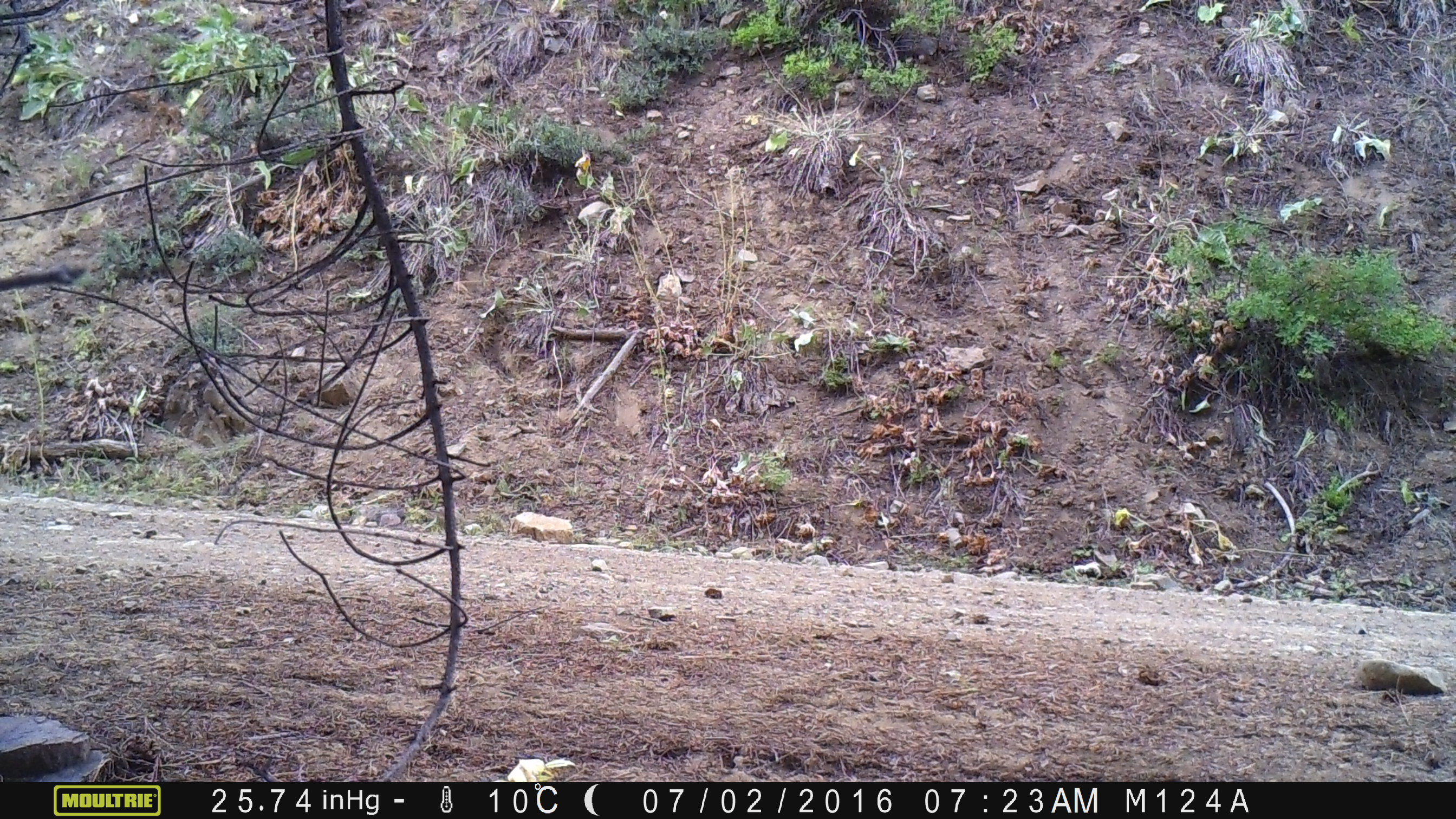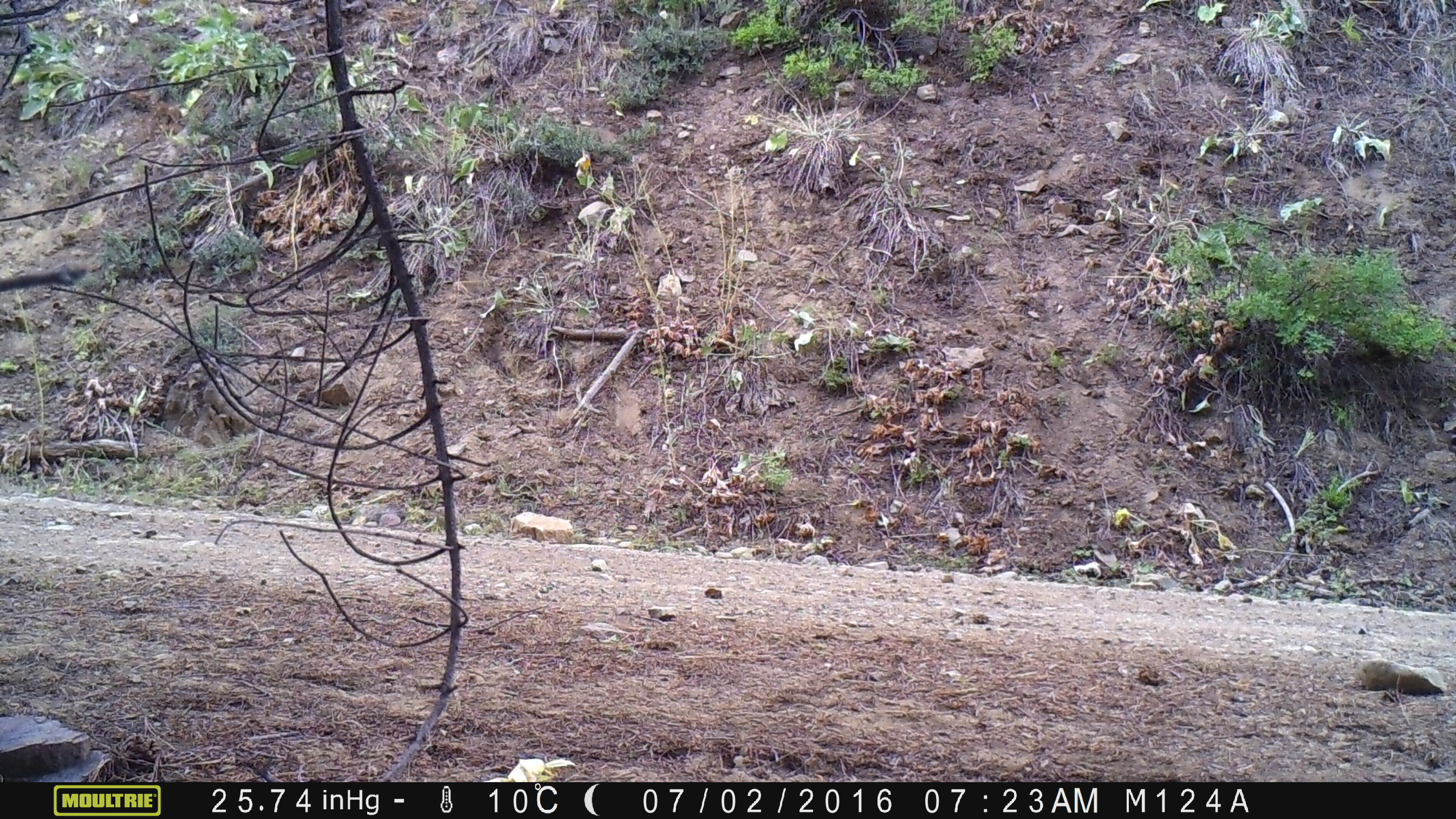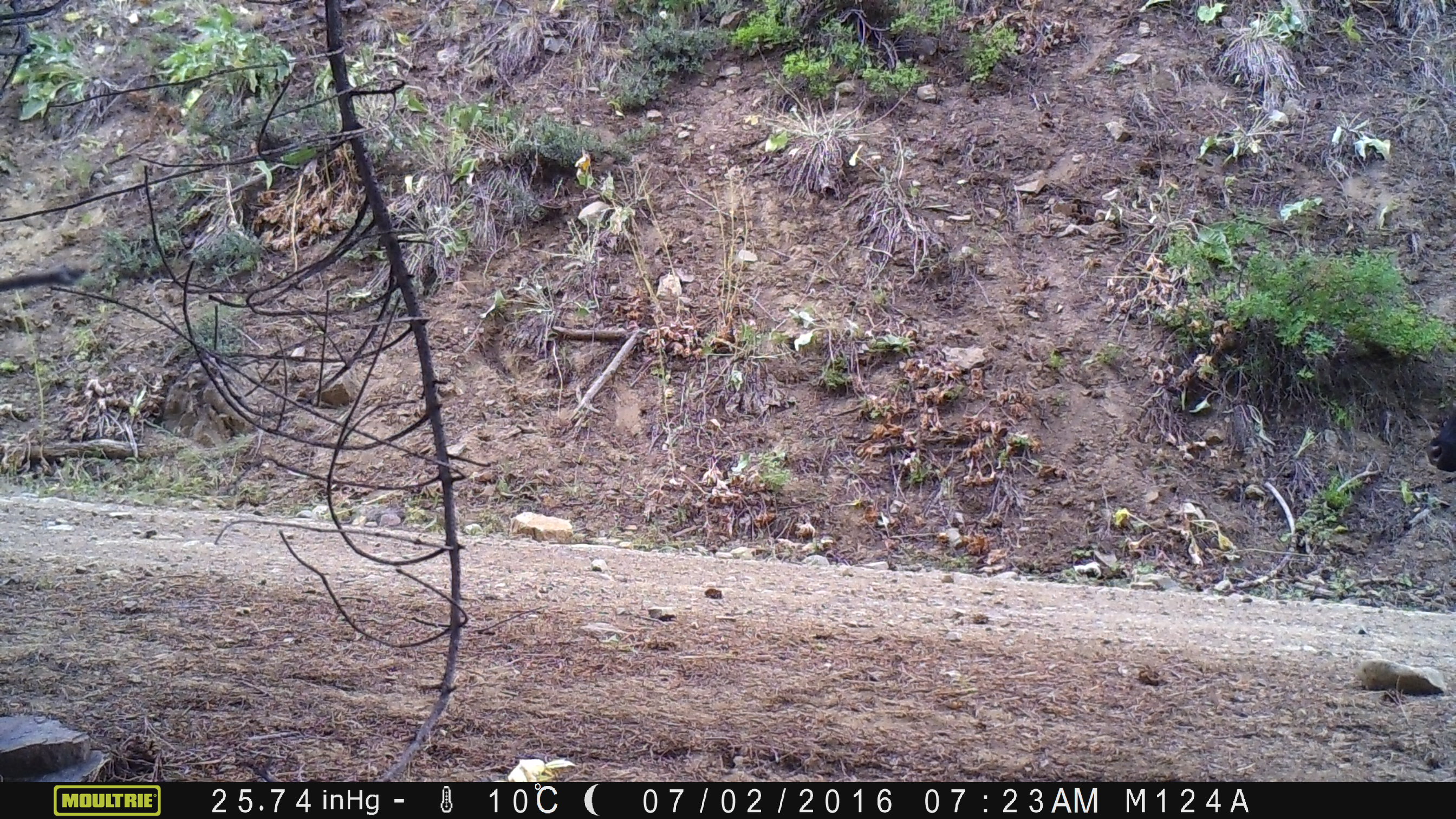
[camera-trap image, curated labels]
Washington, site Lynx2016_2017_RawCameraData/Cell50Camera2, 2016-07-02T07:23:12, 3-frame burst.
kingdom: Animalia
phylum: Chordata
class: Mammalia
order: Artiodactyla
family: Bovidae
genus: Bos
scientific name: Bos taurus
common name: domestic cattle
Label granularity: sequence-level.